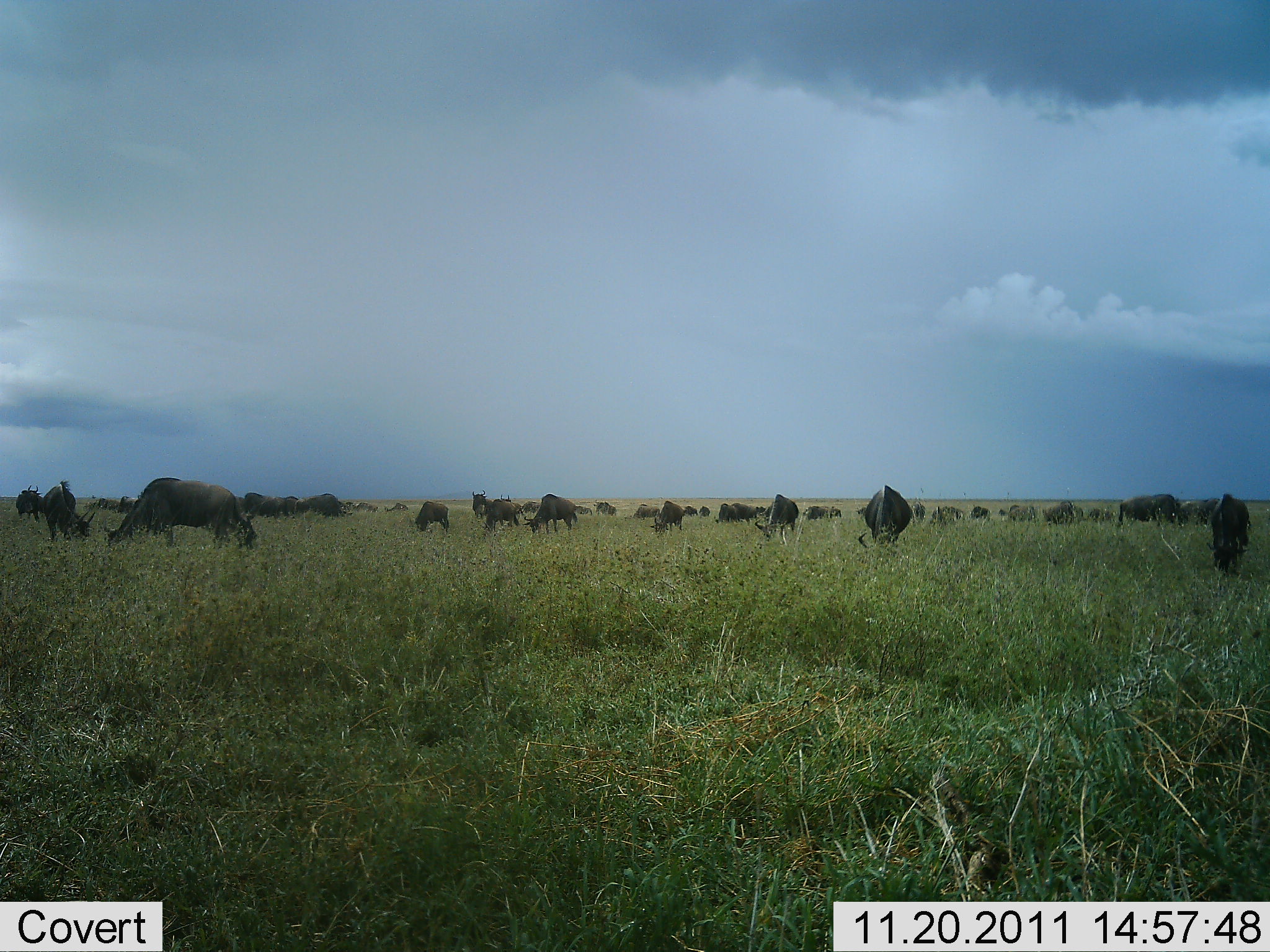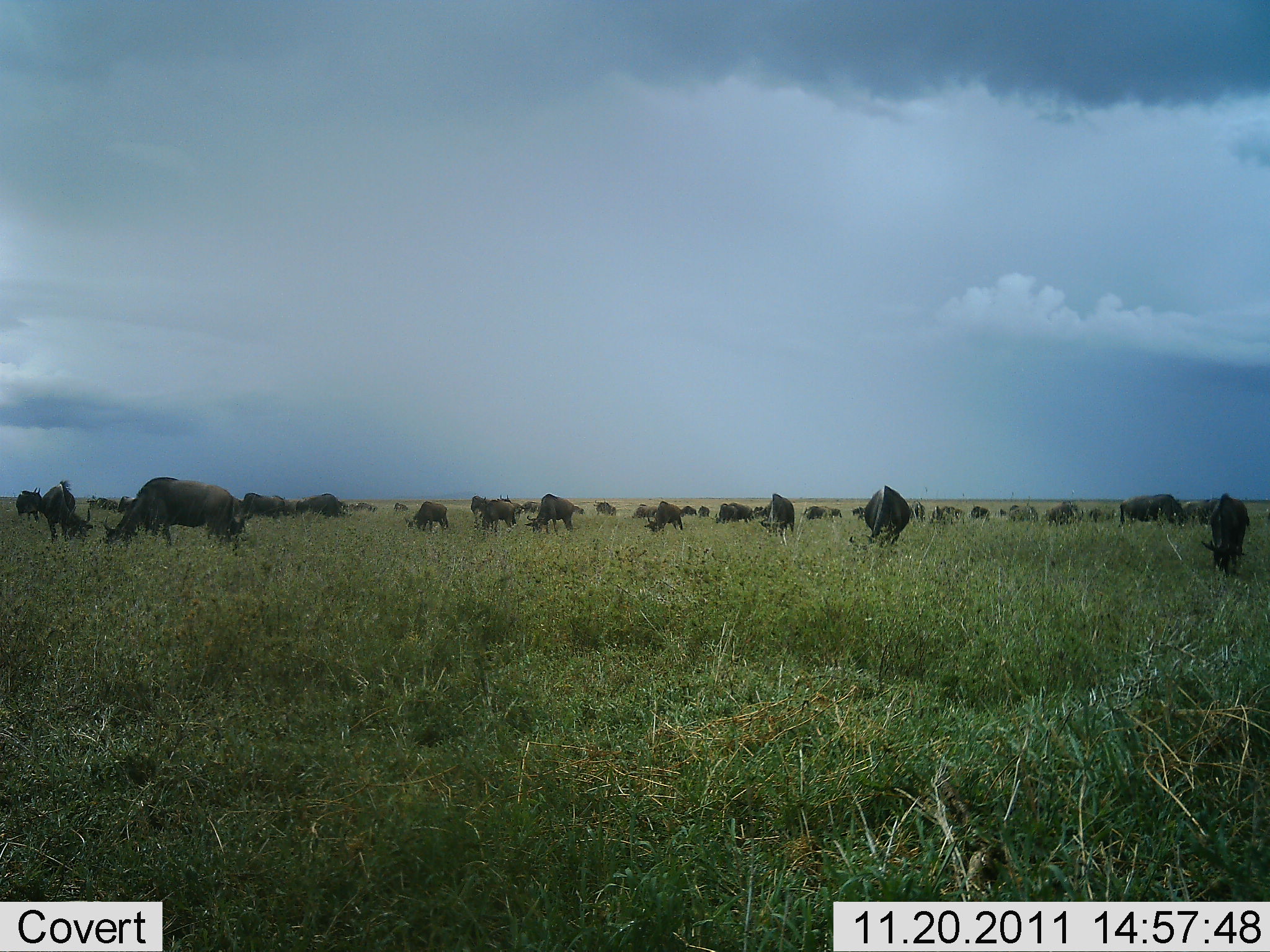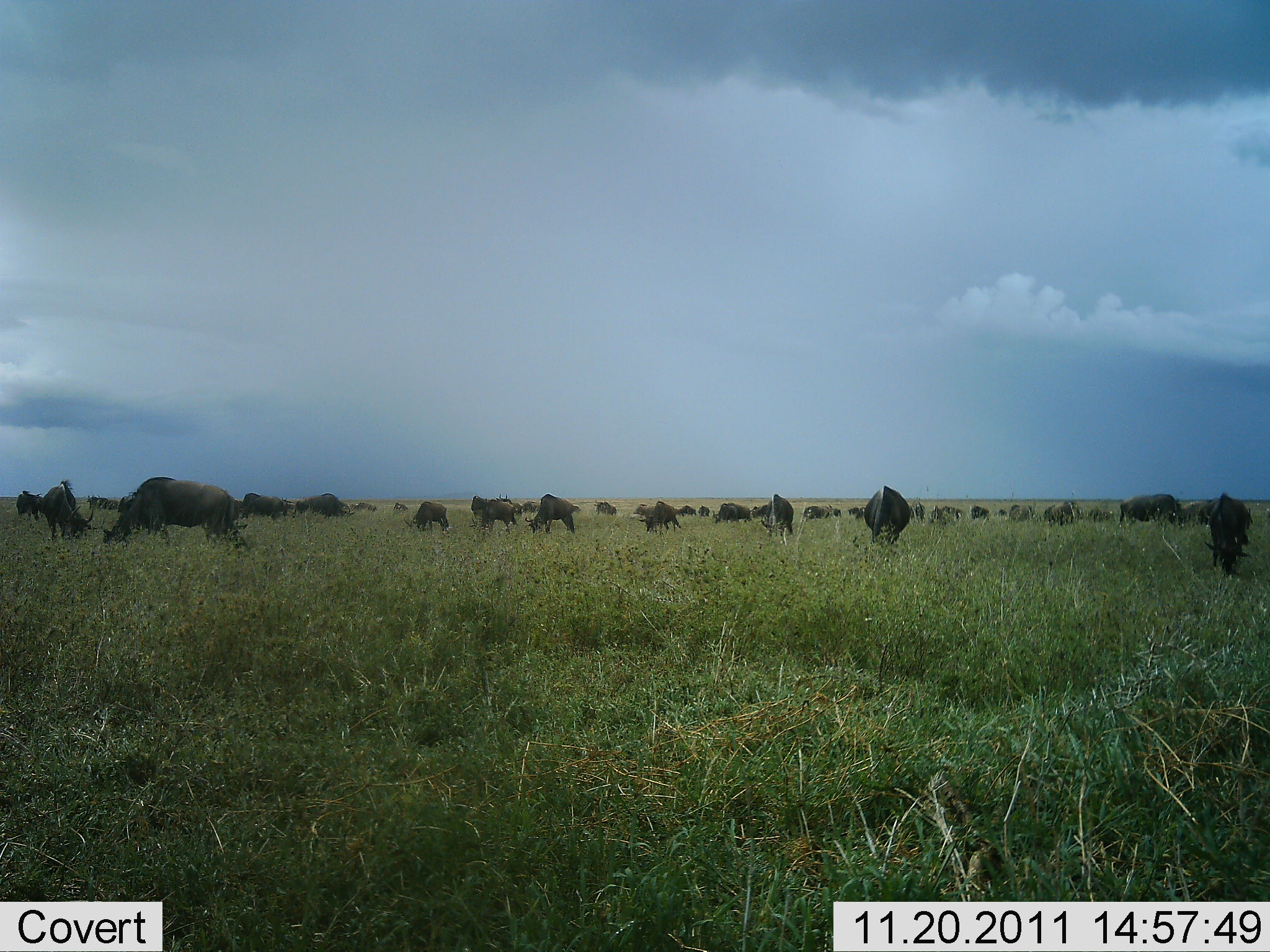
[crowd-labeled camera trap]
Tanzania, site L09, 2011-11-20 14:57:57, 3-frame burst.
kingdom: Animalia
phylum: Chordata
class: Mammalia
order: Artiodactyla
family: Bovidae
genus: Connochaetes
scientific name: Connochaetes taurinus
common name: blue wildebeest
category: wildebeest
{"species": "wildebeest (blue wildebeest) (Connochaetes taurinus)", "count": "11-50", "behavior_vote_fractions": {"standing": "55%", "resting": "0%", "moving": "27%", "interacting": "0%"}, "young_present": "0%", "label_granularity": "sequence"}